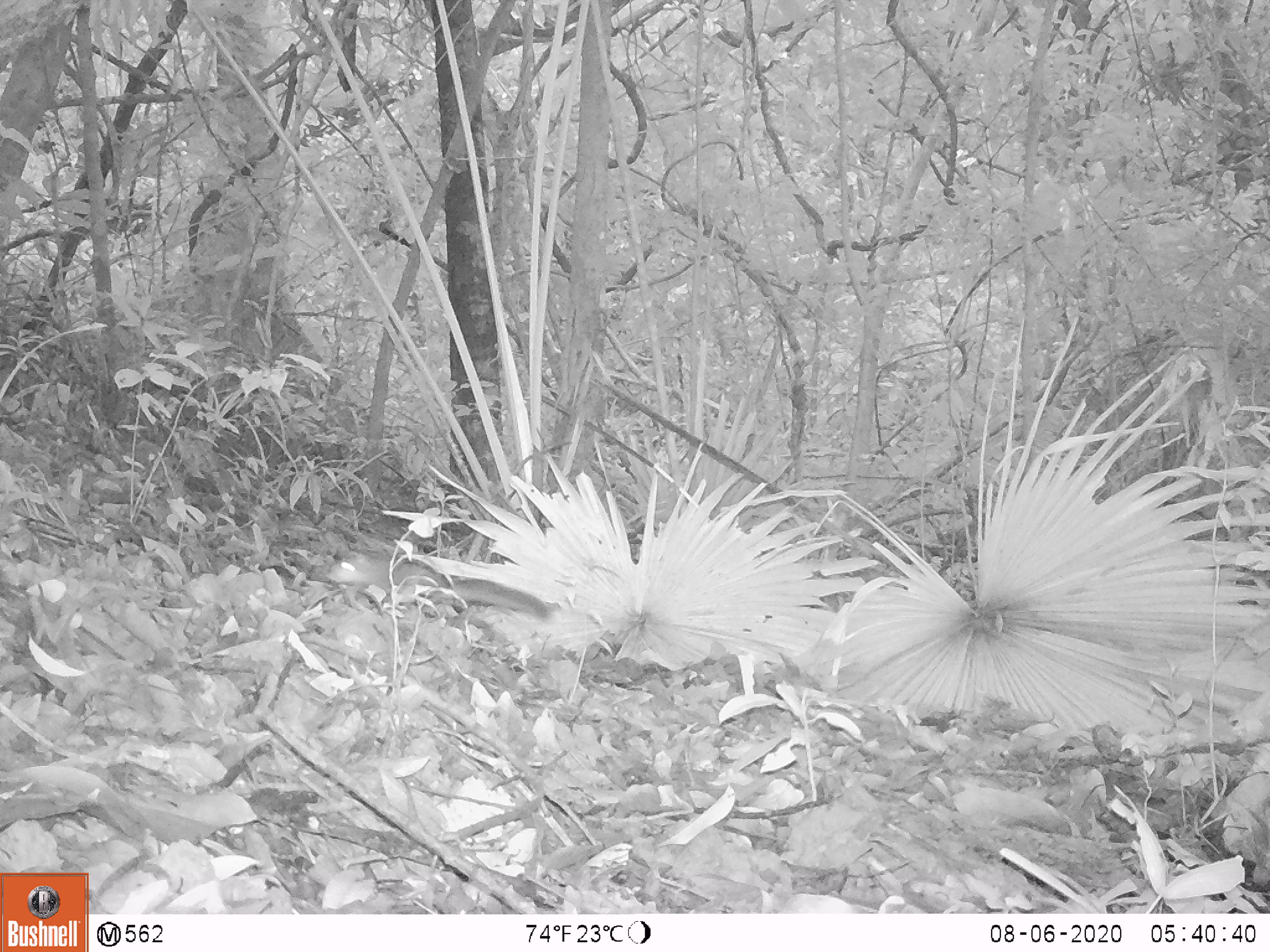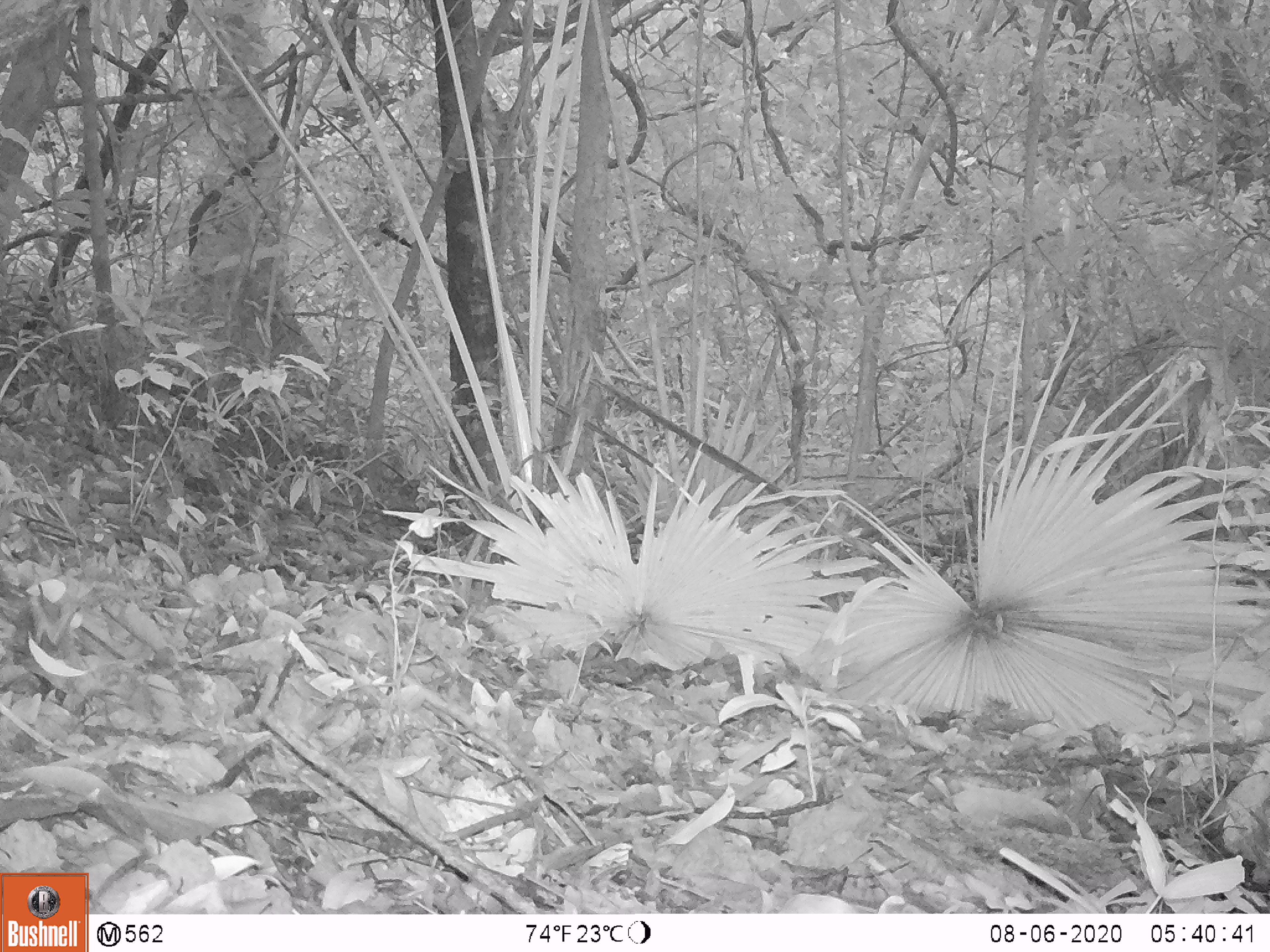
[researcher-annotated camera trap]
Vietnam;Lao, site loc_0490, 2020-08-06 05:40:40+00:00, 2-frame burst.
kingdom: Animalia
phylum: Chordata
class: Mammalia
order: Rodentia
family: Sciuridae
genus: Dremomys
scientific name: Dremomys rufigenis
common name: red-cheeked squirrel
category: red cheeked squirrel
Red cheeked squirrel (red-cheeked squirrel) (Dremomys rufigenis). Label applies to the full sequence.